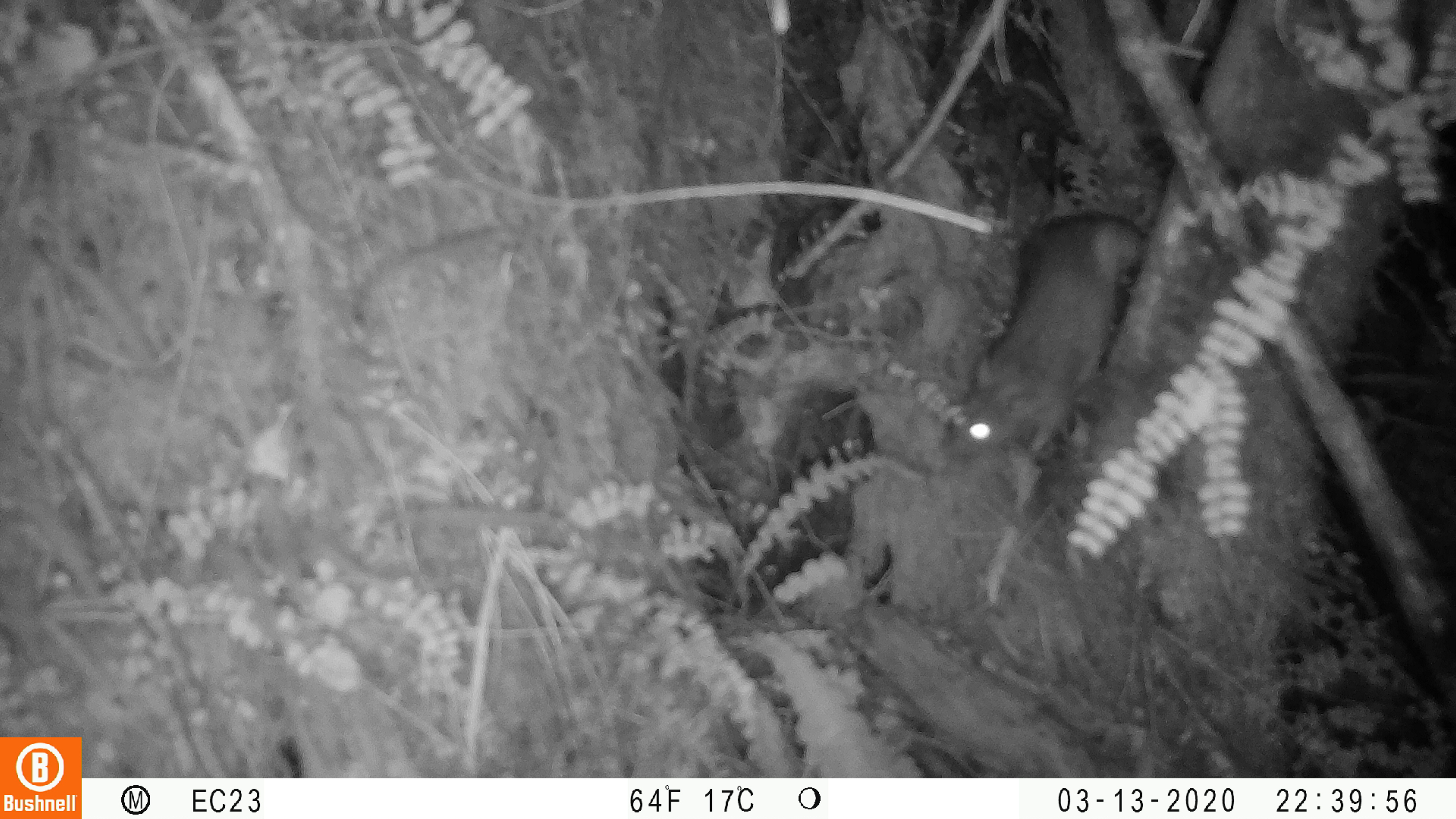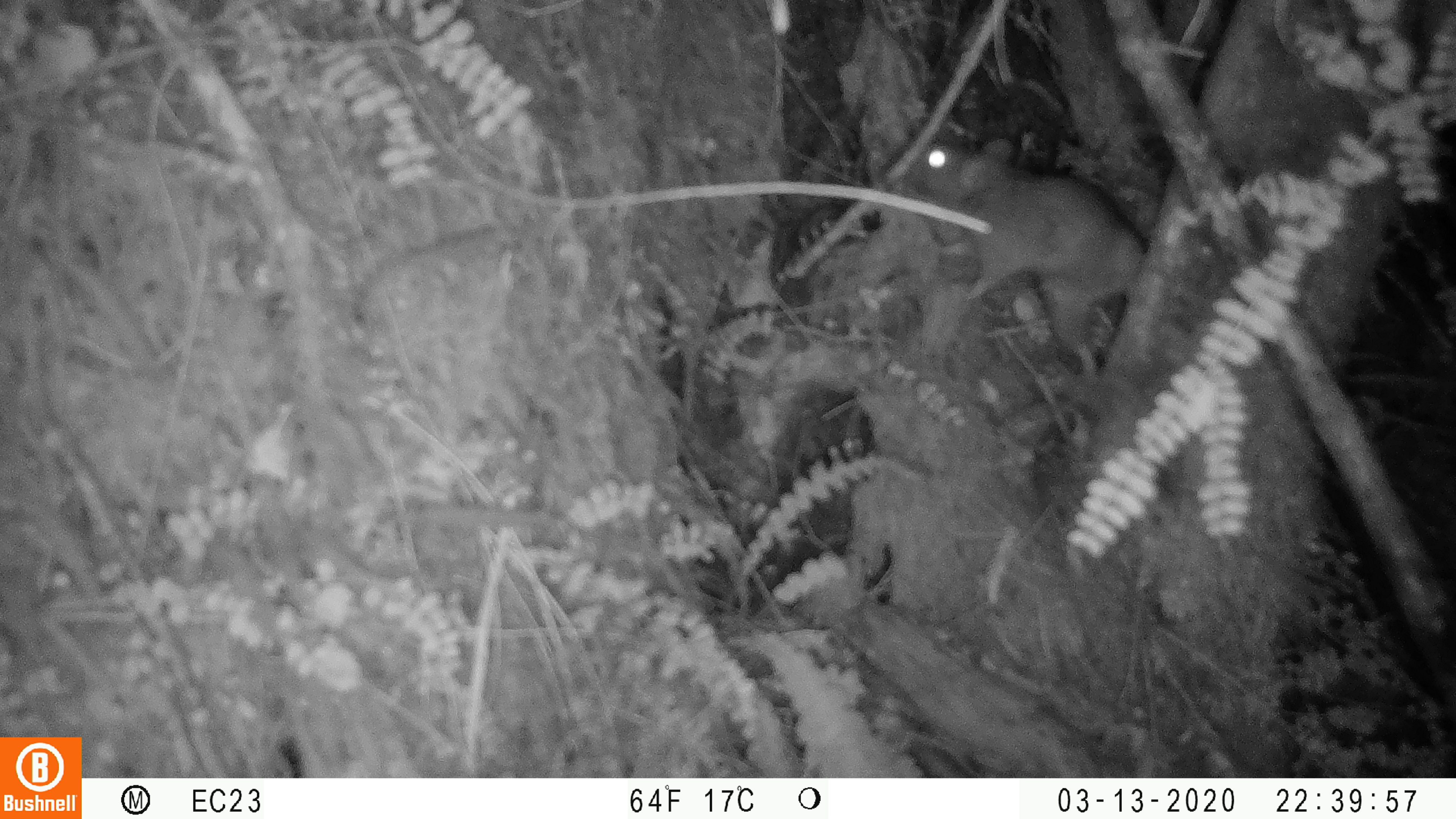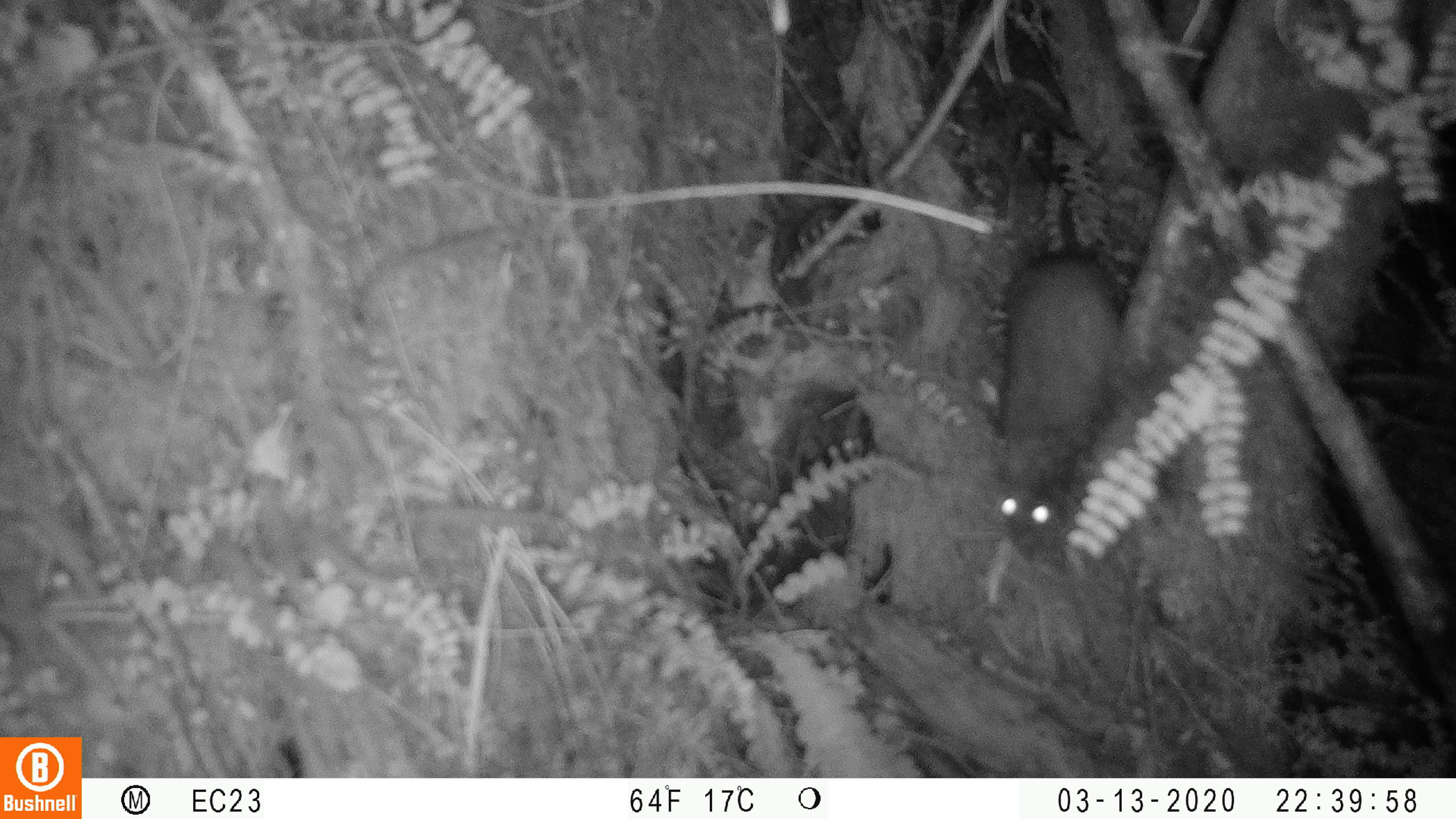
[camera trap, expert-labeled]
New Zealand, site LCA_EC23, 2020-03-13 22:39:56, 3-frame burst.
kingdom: Animalia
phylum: Chordata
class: Mammalia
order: Rodentia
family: Muridae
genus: Rattus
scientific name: Rattus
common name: rat